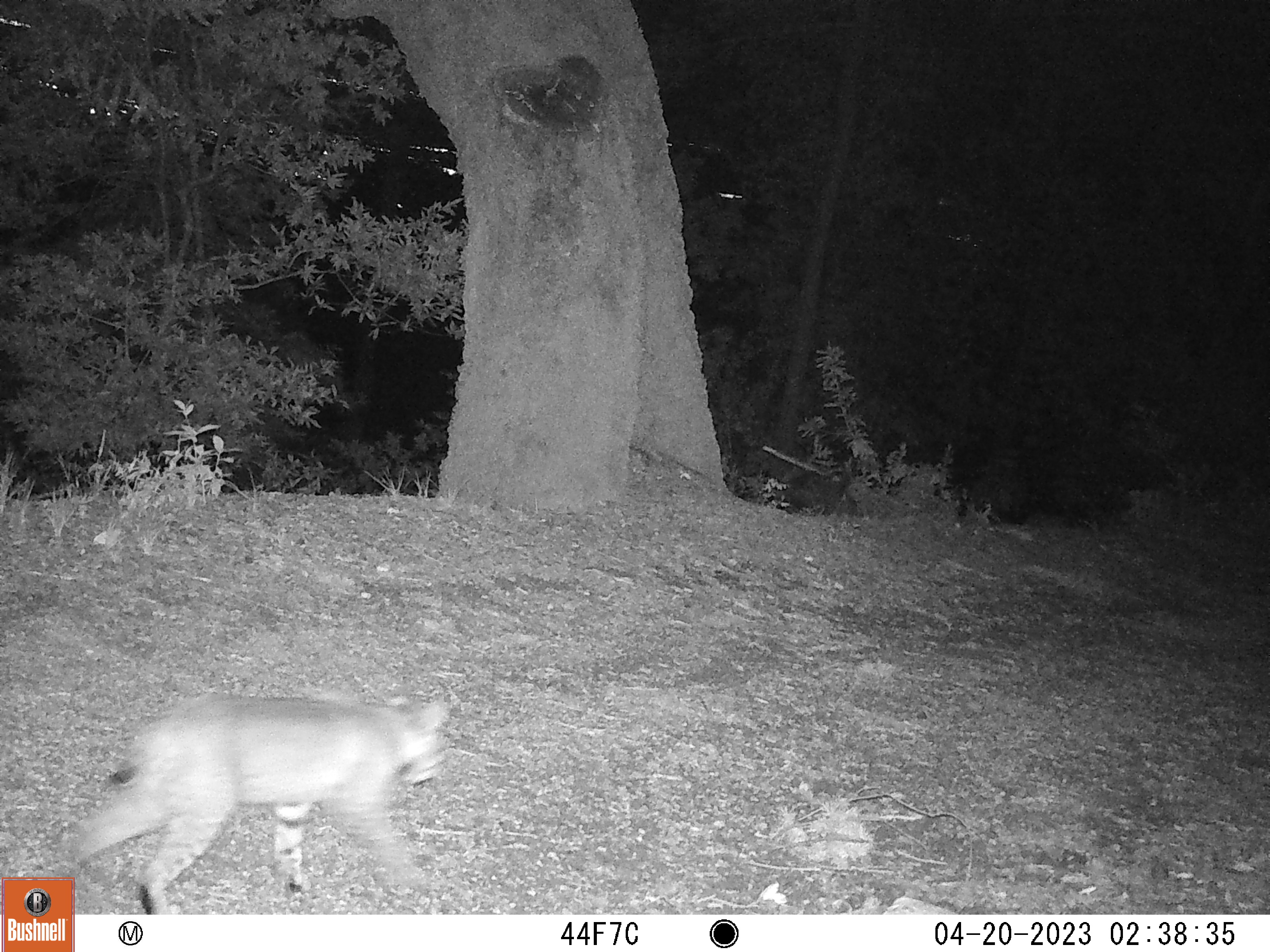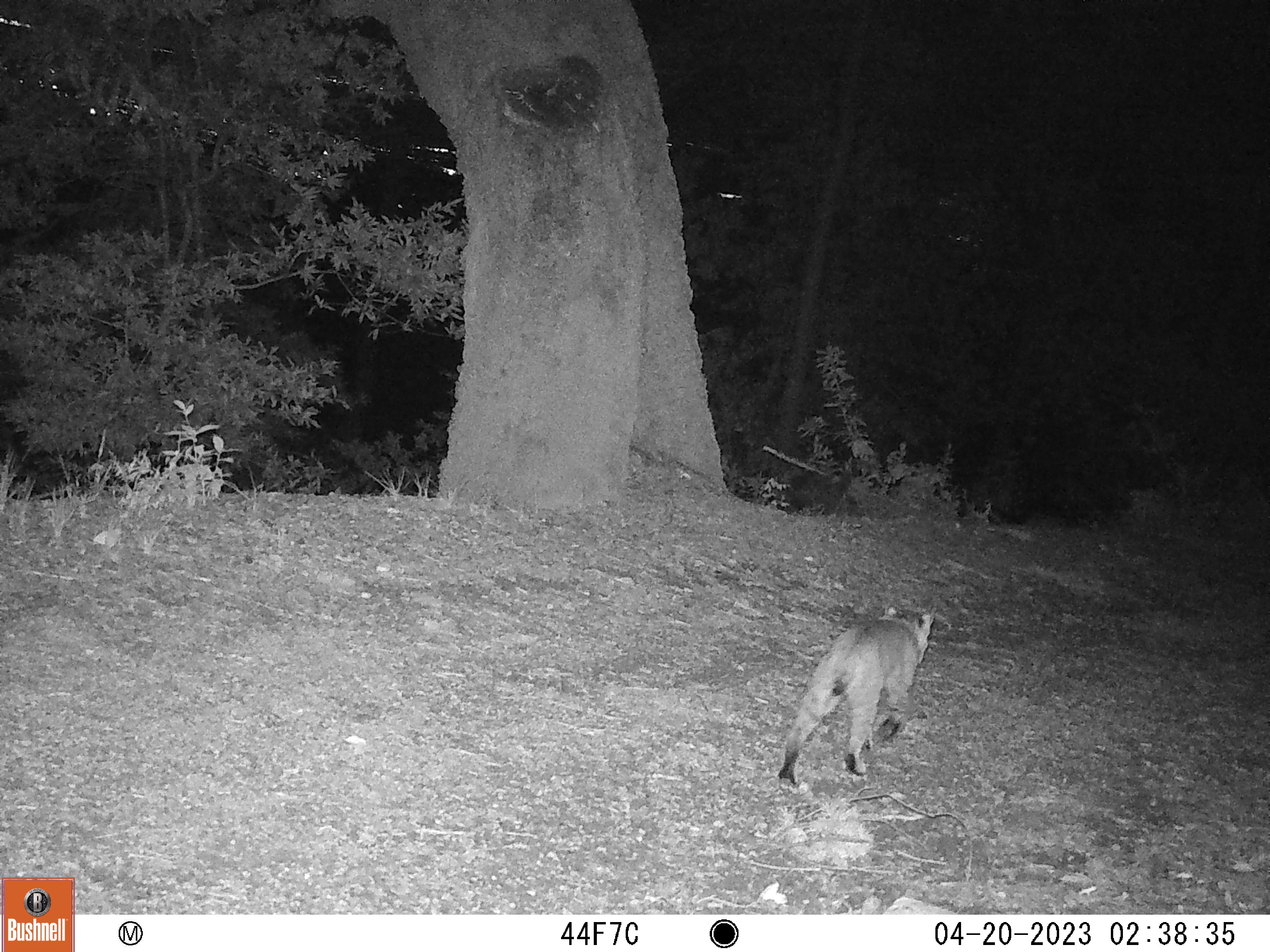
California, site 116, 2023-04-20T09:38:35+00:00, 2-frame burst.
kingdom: Animalia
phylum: Chordata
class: Mammalia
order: Carnivora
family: Felidae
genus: Lynx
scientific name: Lynx rufus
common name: bobcat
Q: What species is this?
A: Bobcat (Lynx rufus).